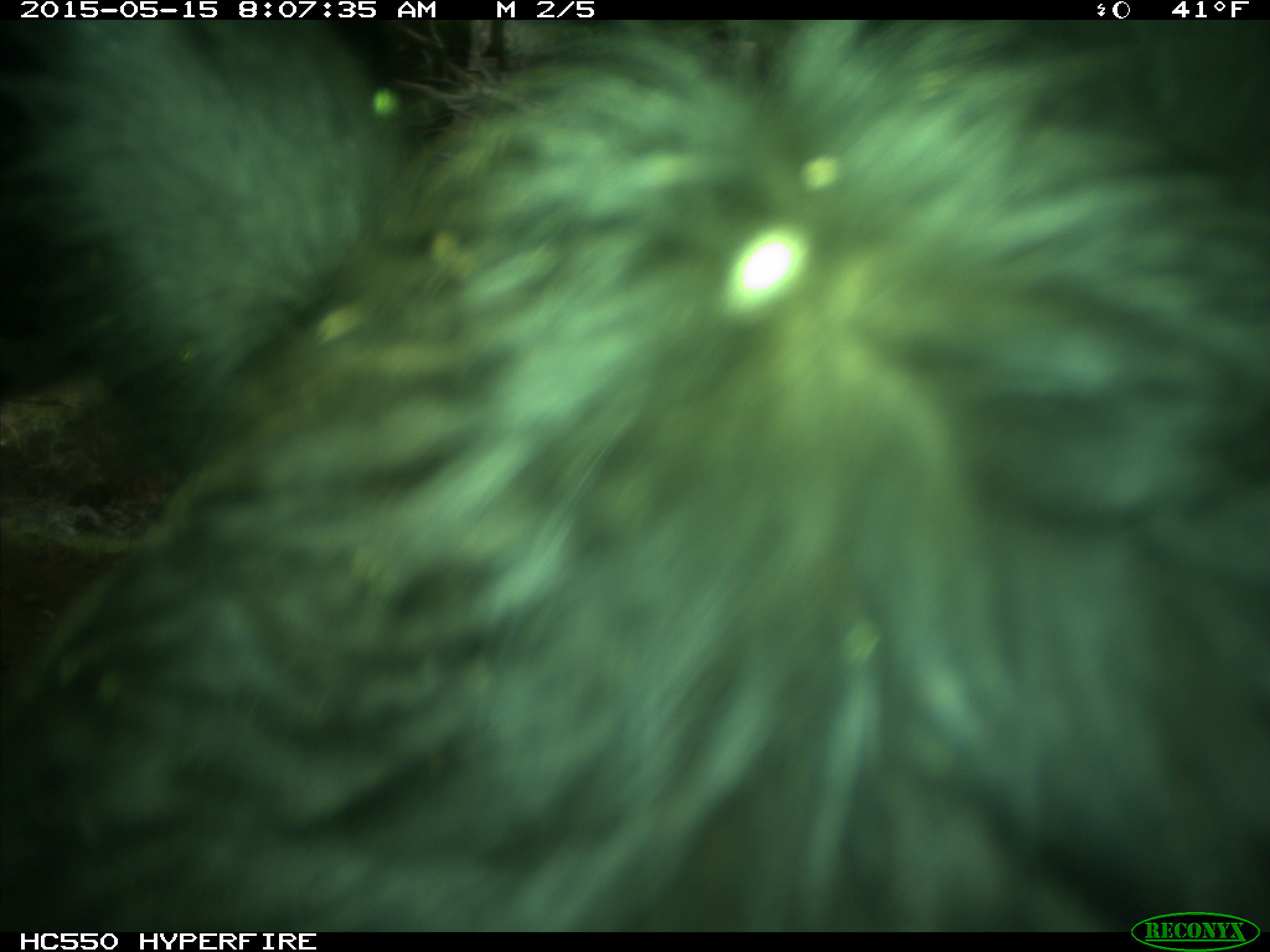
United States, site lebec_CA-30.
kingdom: Animalia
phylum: Chordata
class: Mammalia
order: Artiodactyla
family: Bovidae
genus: Bos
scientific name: Bos taurus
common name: domestic cow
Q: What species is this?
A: Bos taurus (domestic cow).